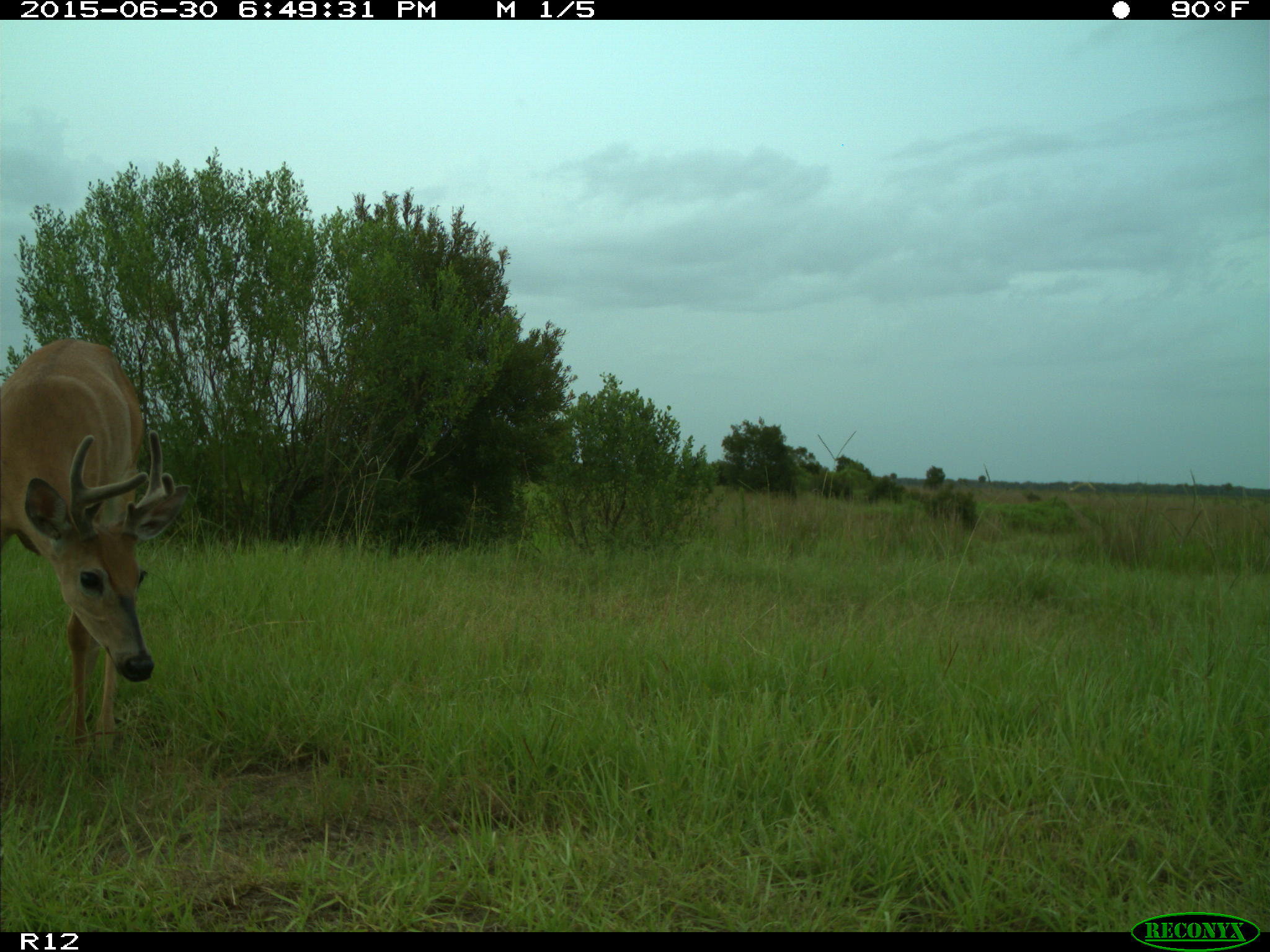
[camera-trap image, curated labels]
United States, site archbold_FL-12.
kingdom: Animalia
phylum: Chordata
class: Mammalia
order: Artiodactyla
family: Cervidae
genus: Odocoileus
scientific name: Odocoileus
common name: deer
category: unidentified deer